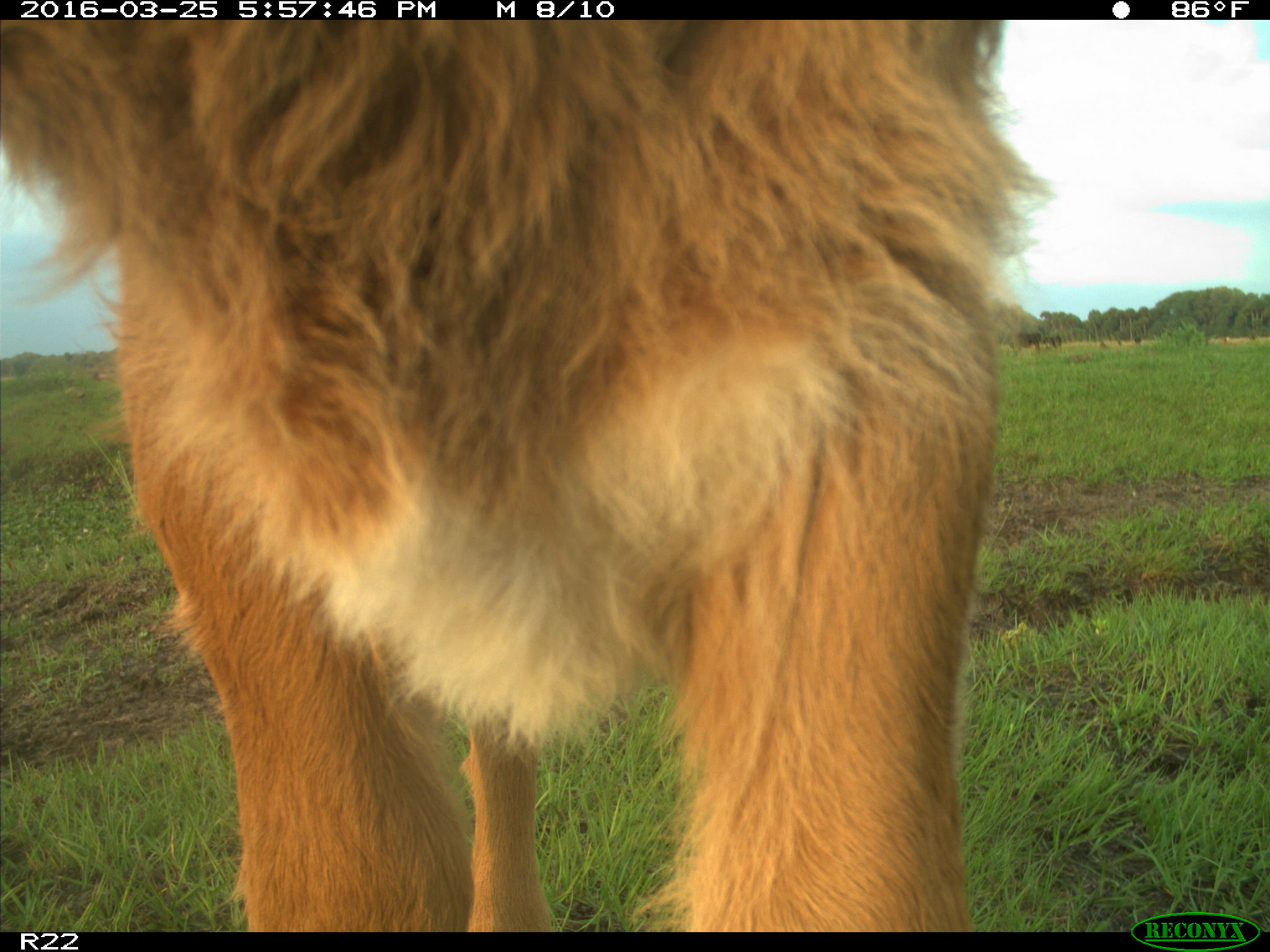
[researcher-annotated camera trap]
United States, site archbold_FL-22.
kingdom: Animalia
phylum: Chordata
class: Mammalia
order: Artiodactyla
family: Bovidae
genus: Bos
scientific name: Bos taurus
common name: domestic cow